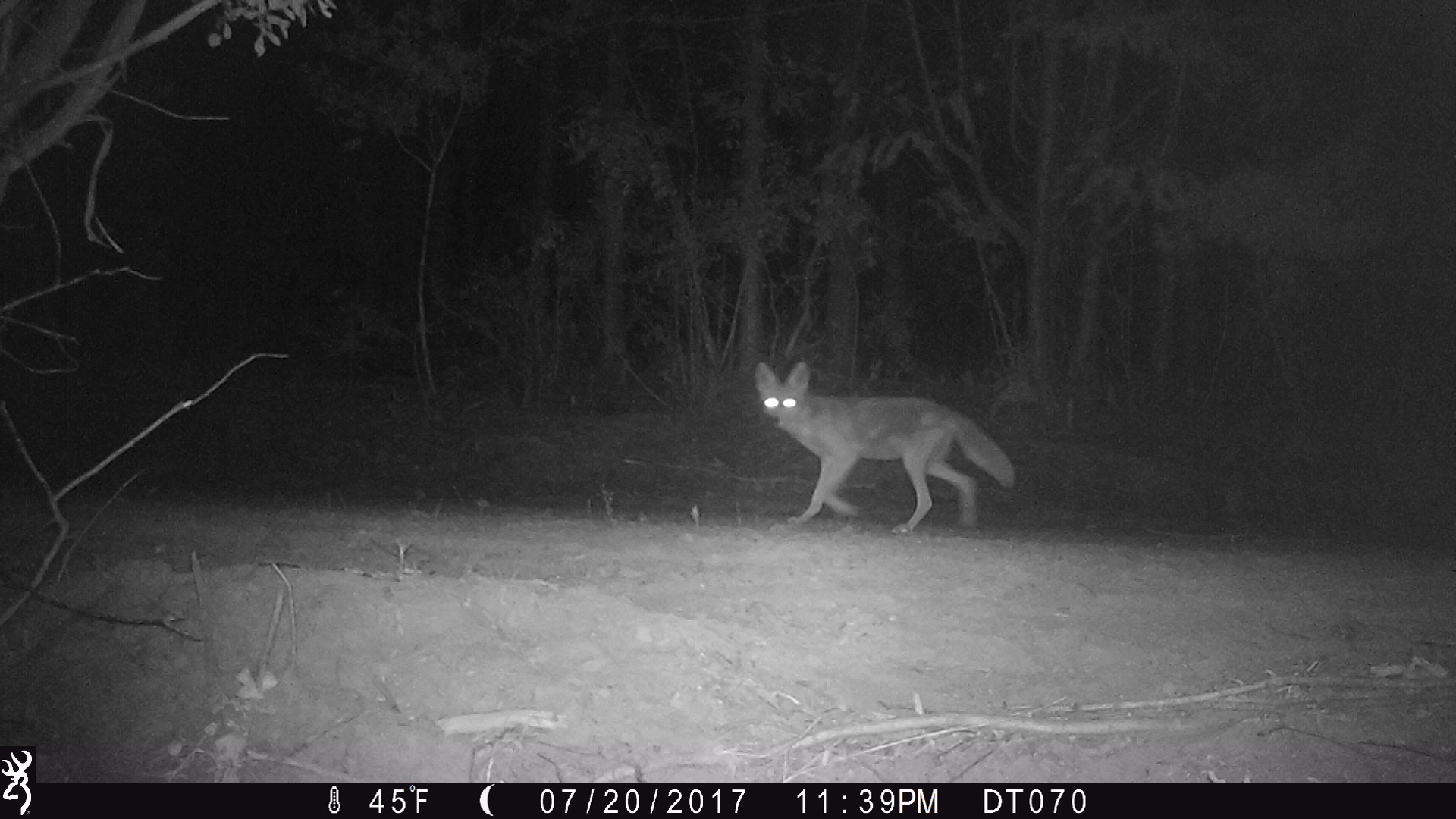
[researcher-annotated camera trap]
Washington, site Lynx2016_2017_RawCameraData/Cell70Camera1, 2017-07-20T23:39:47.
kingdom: Animalia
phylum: Chordata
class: Mammalia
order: Carnivora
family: Canidae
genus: Canis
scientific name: Canis latrans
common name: coyote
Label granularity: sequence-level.